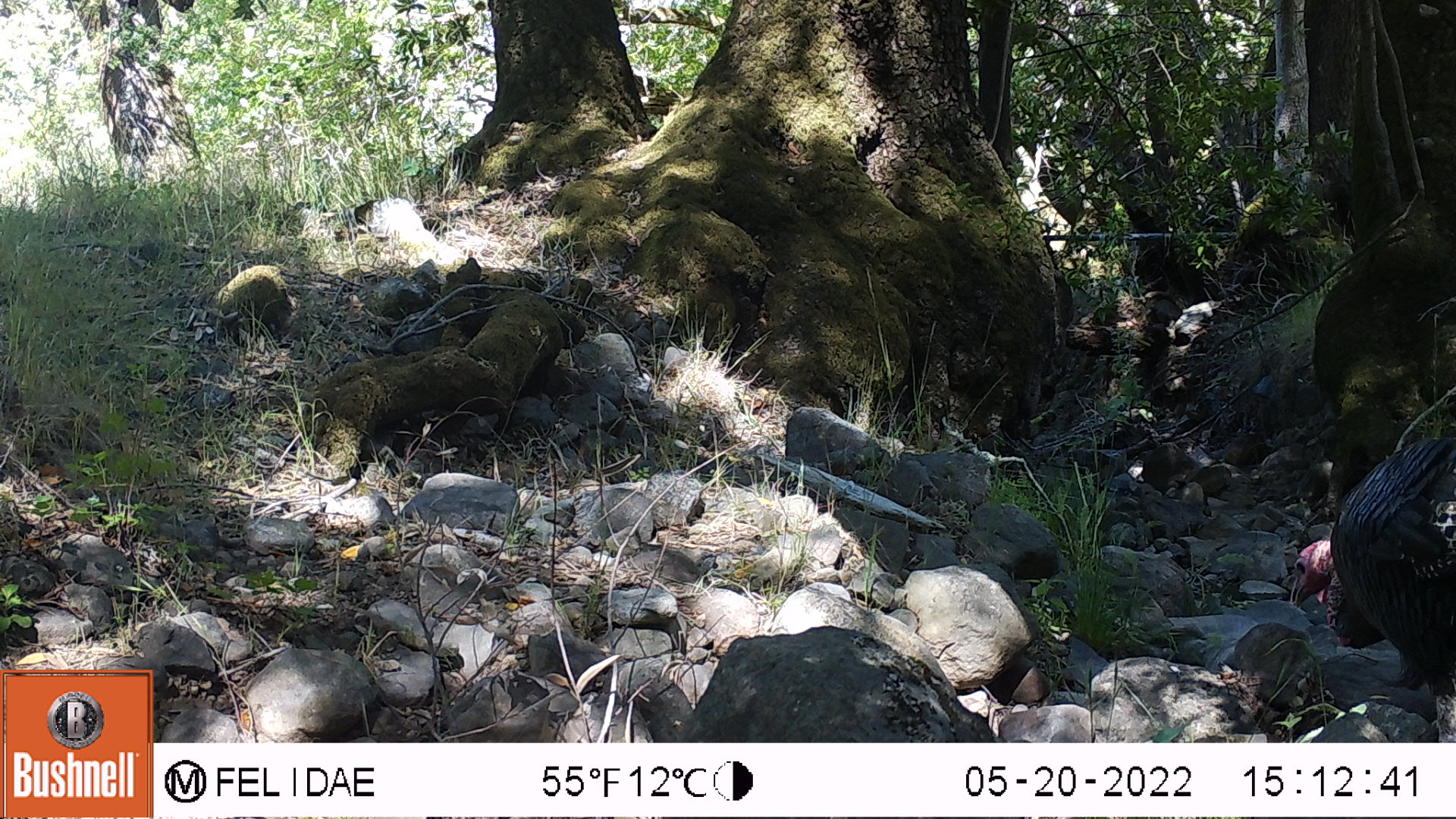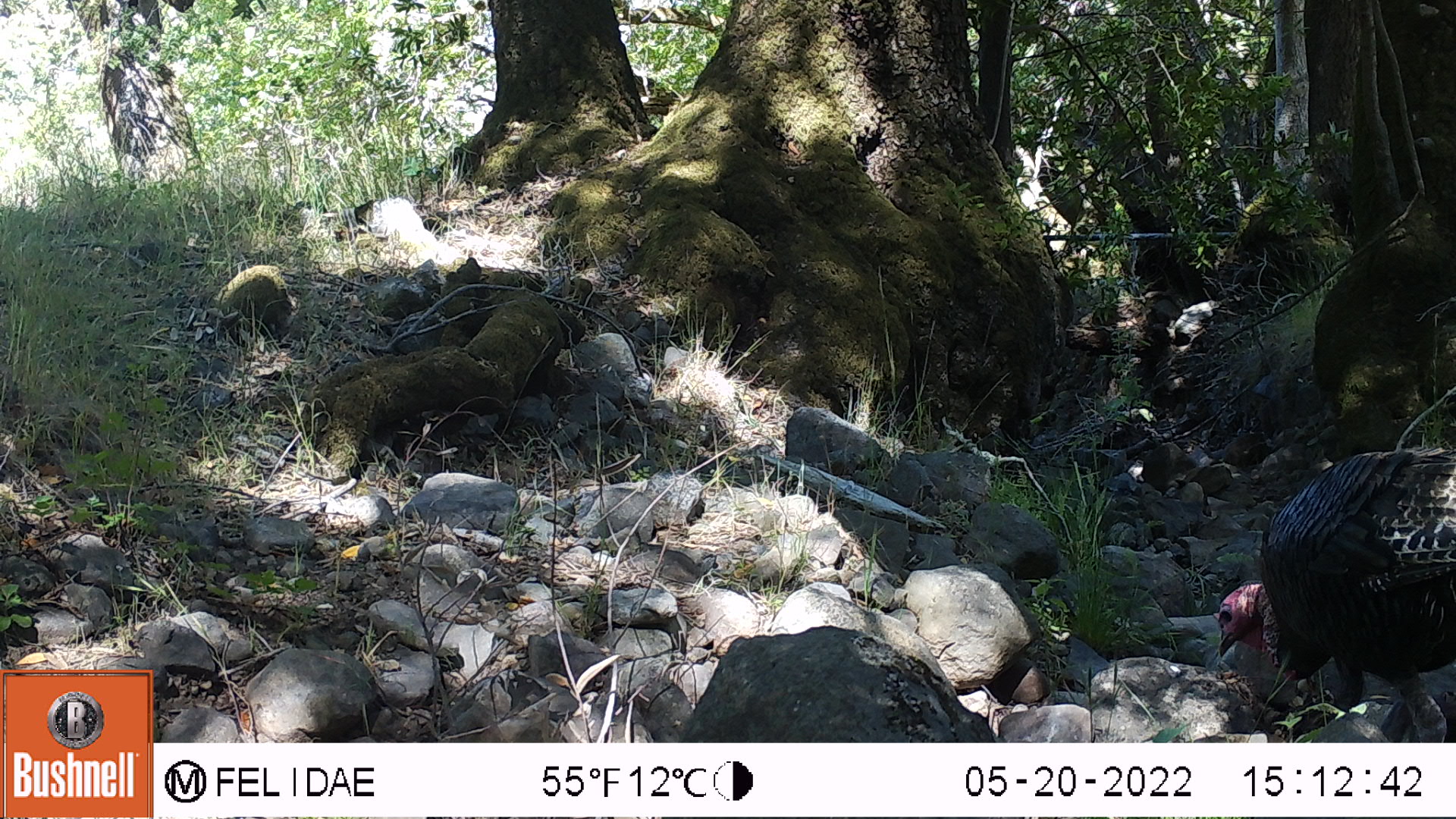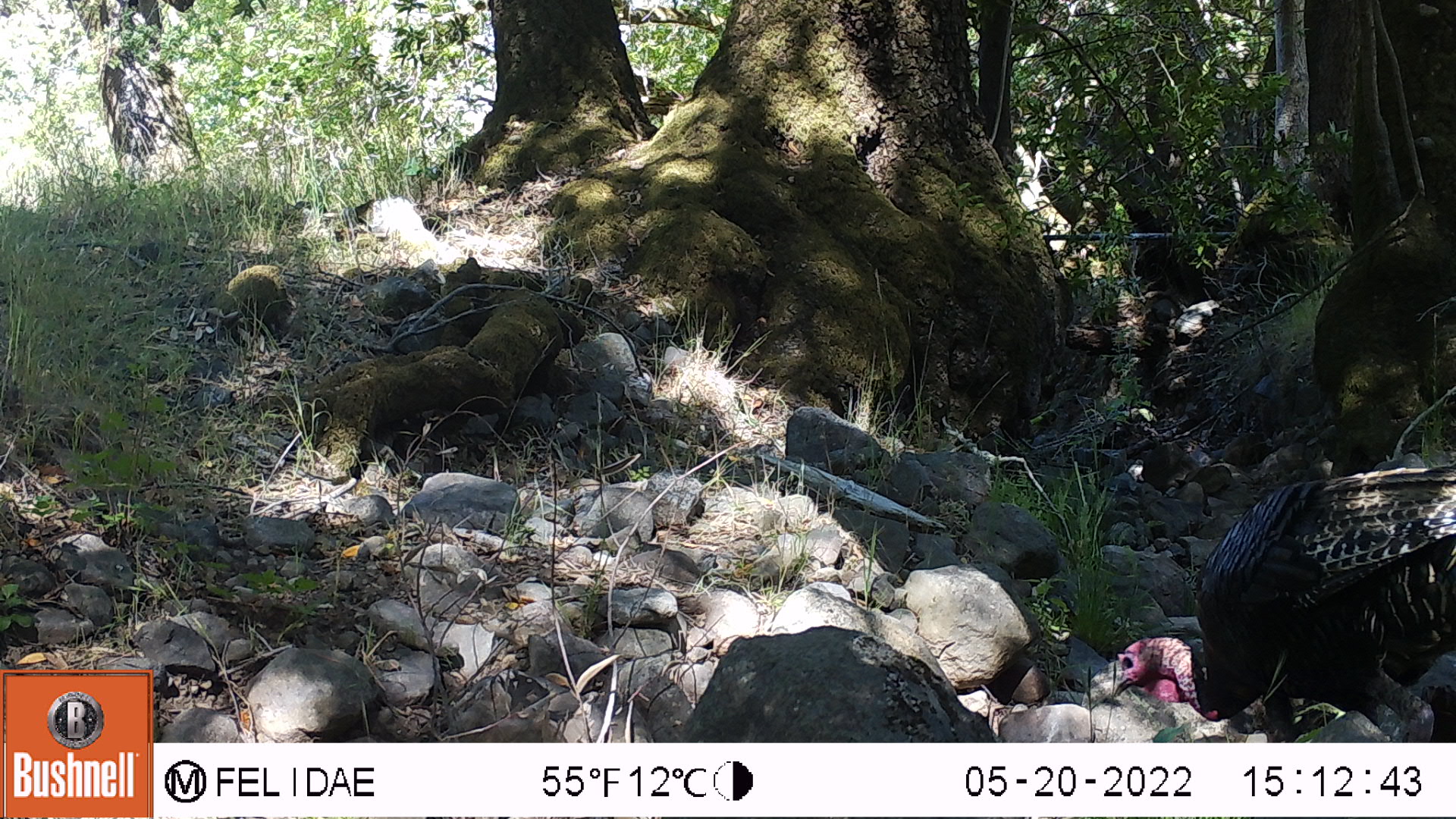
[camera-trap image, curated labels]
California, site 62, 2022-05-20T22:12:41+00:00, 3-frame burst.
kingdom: Animalia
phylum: Chordata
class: Aves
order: Galliformes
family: Phasianidae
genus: Meleagris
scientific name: Meleagris gallopavo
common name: turkey